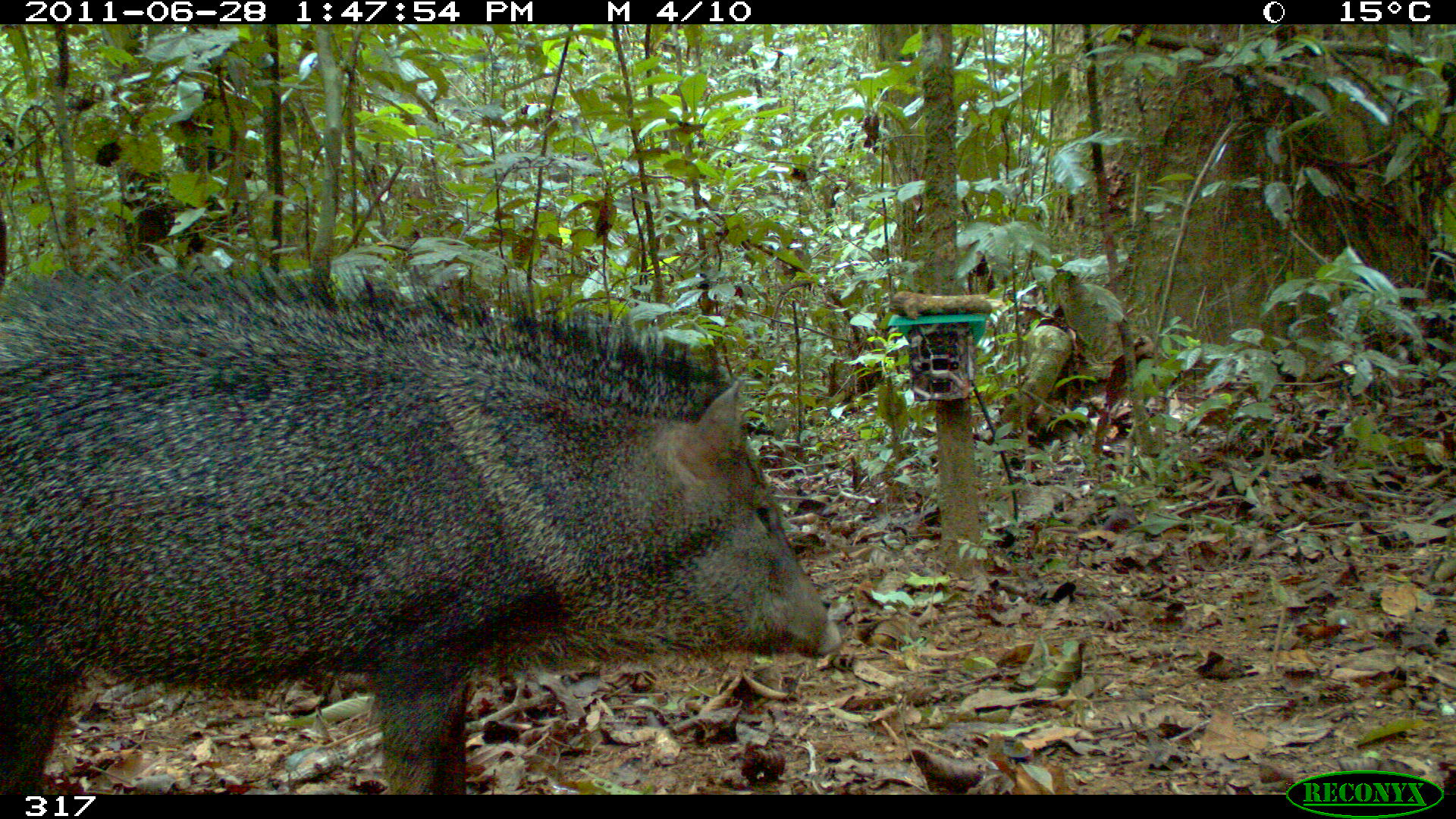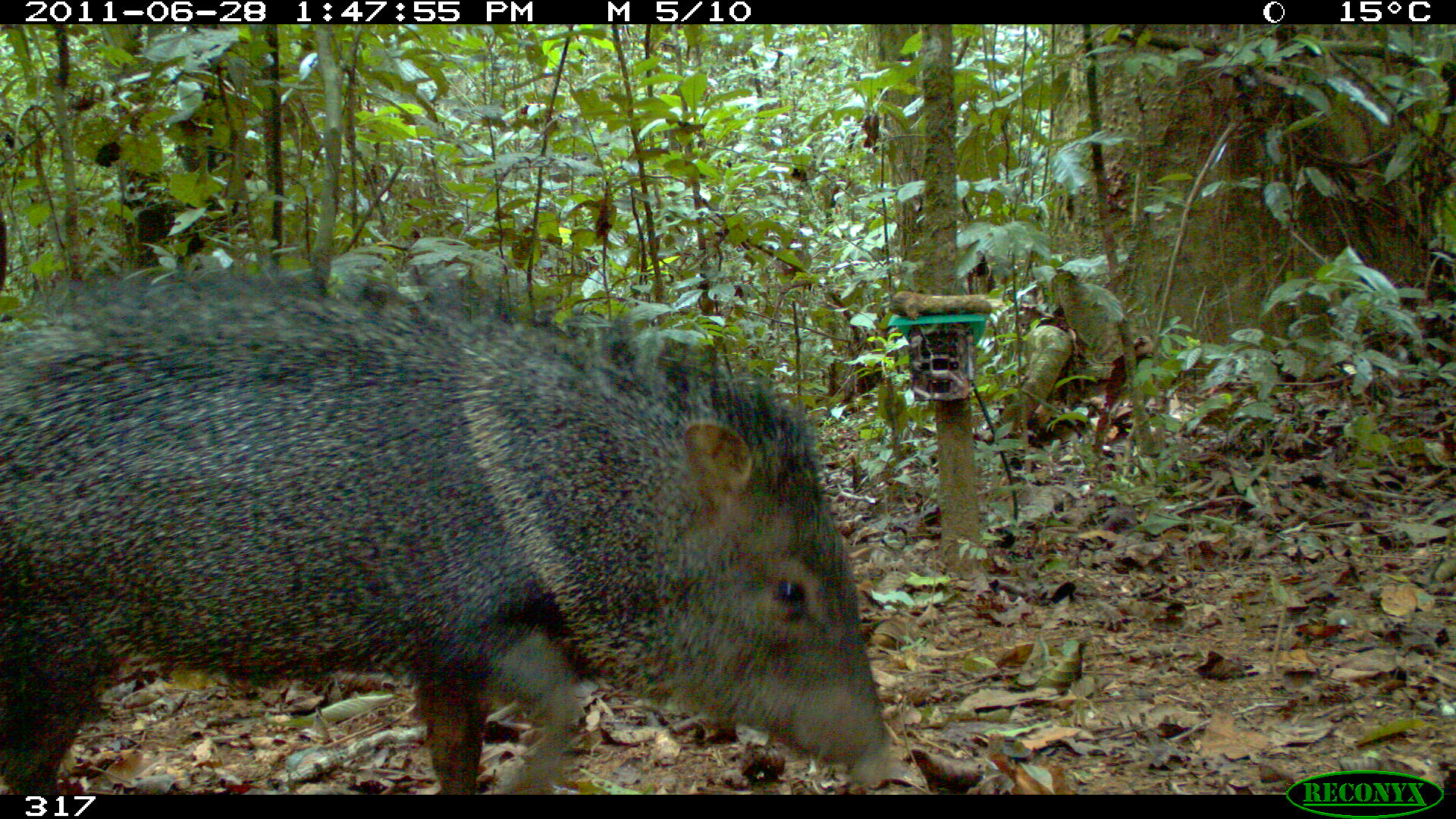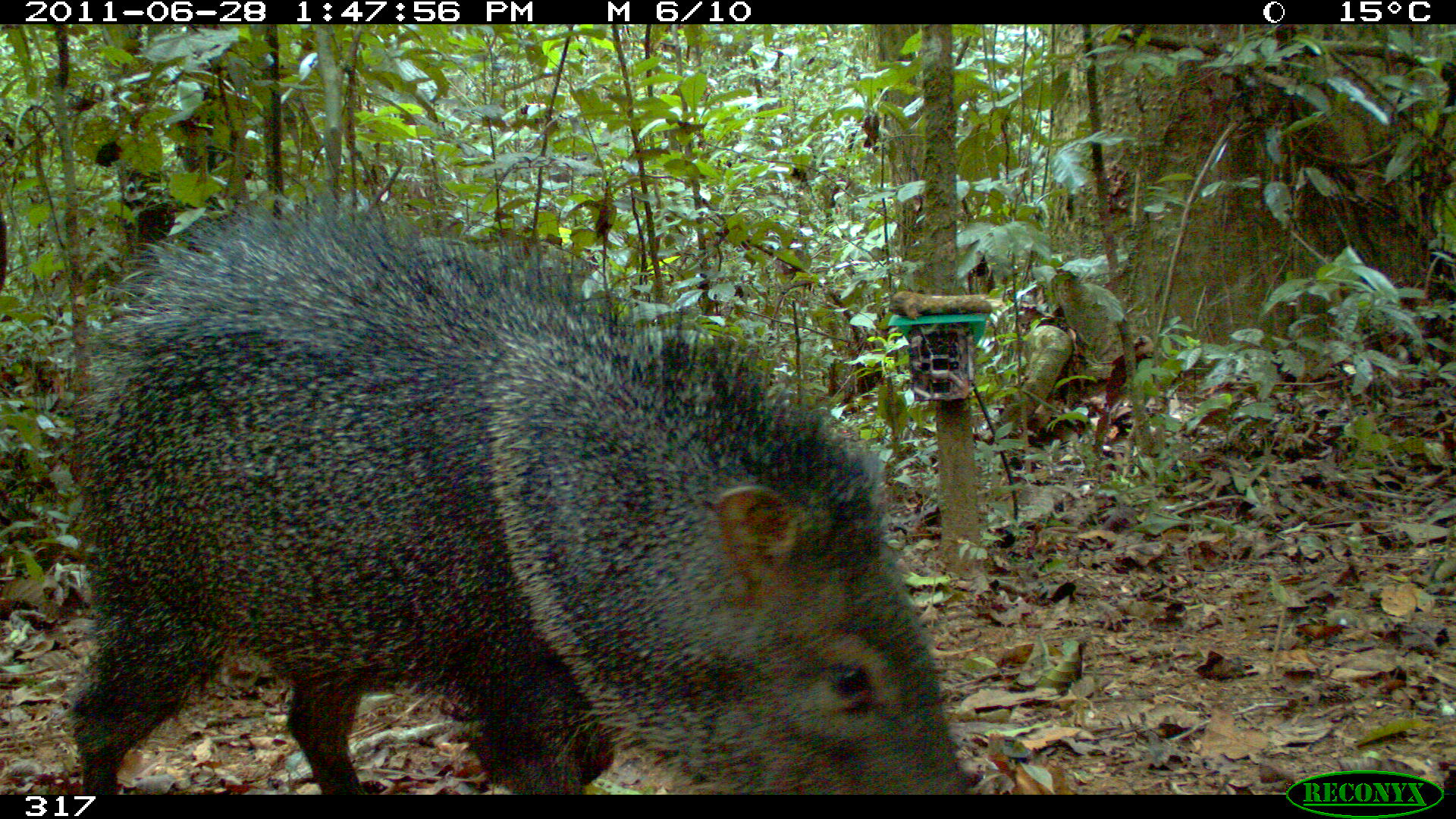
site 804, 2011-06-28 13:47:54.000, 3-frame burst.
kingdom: Animalia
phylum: Chordata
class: Mammalia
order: Artiodactyla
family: Tayassuidae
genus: Pecari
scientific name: Pecari tajacu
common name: collared peccary